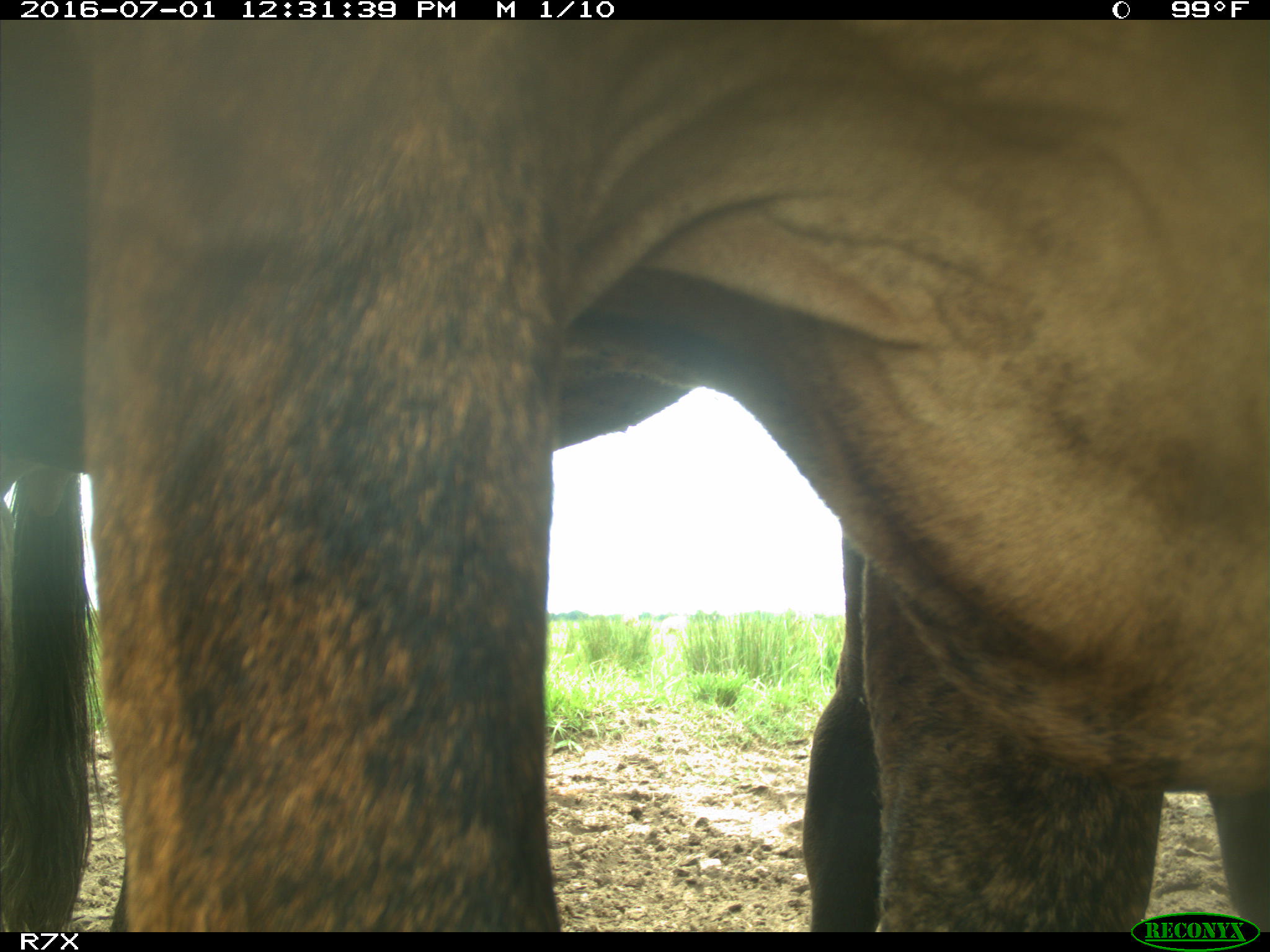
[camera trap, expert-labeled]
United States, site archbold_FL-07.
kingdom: Animalia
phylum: Chordata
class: Mammalia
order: Artiodactyla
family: Bovidae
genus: Bos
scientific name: Bos taurus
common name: domestic cow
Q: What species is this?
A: Bos taurus (domestic cow).